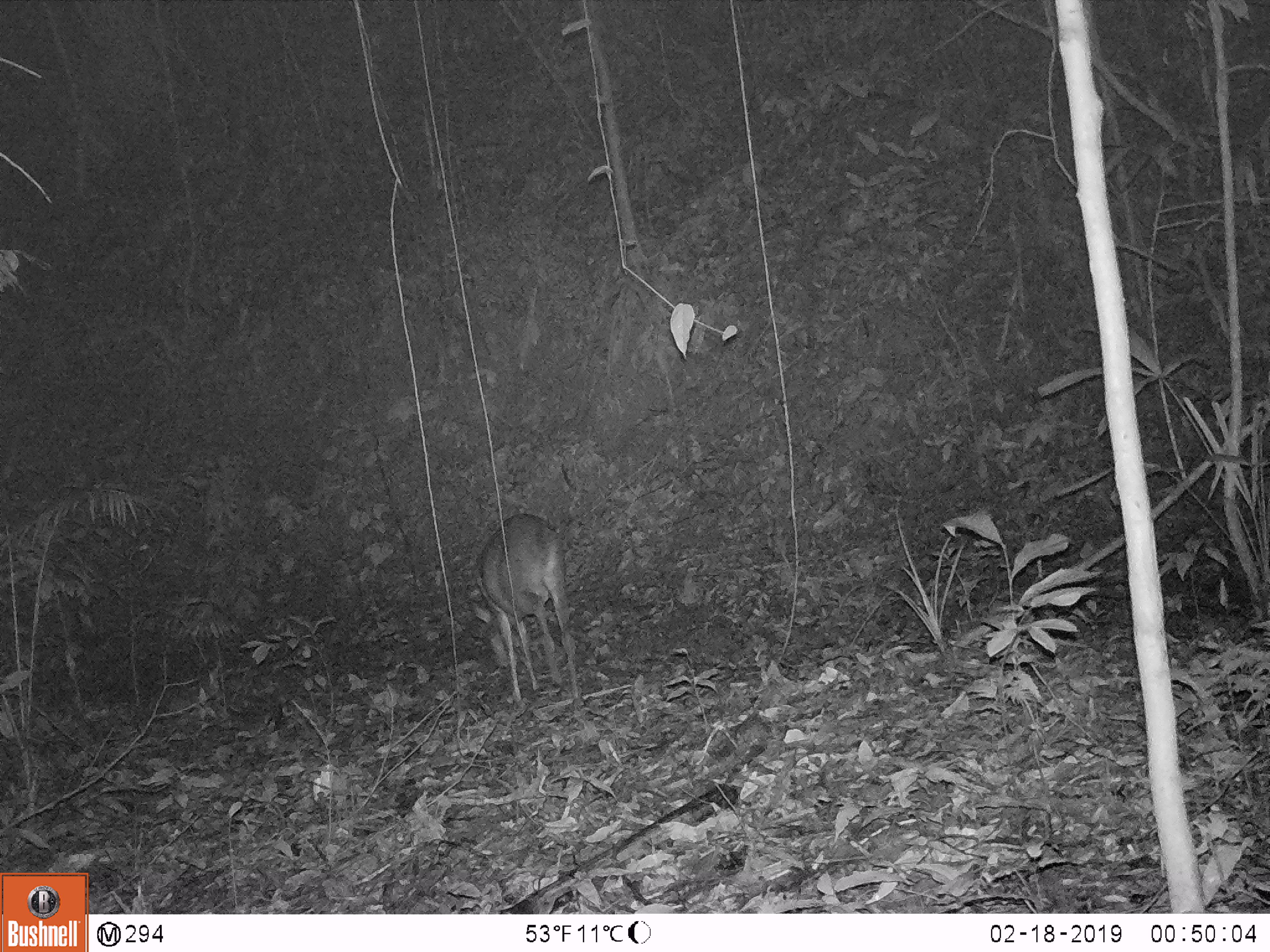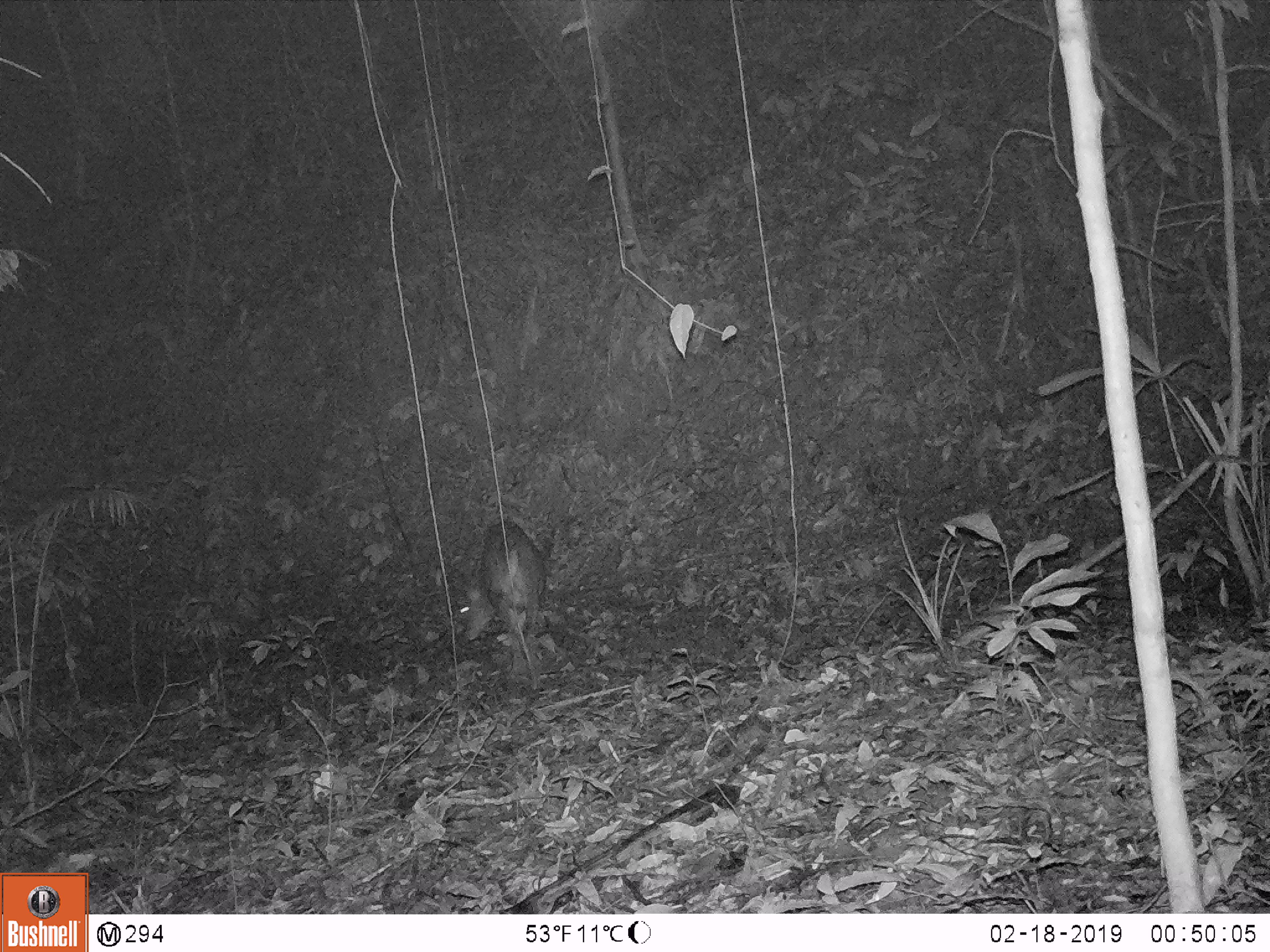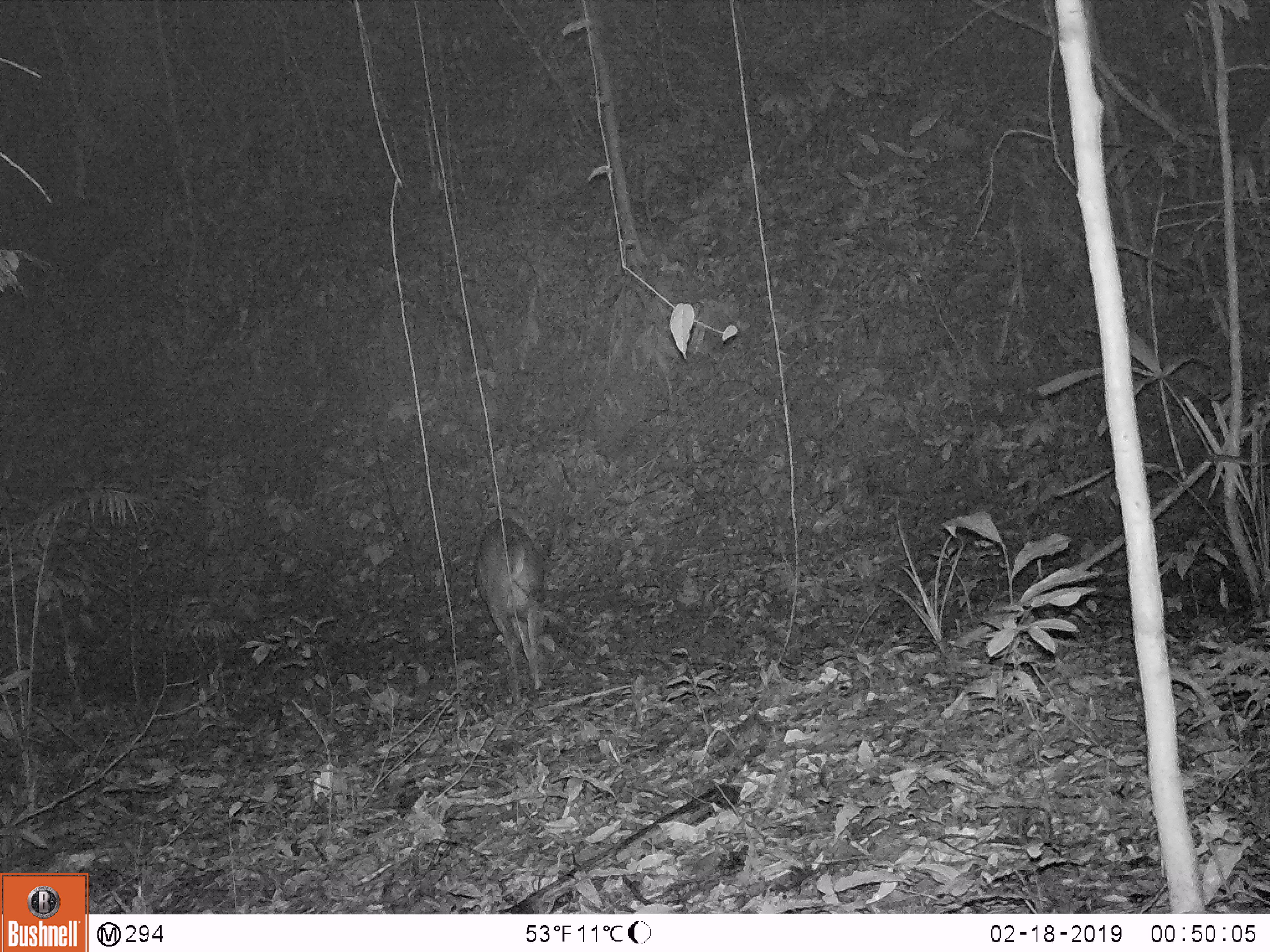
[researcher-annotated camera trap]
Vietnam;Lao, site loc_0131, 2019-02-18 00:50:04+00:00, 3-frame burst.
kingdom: Animalia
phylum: Chordata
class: Mammalia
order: Artiodactyla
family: Cervidae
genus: Muntiacus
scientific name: Muntiacus vuquangensis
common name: large-antlered muntjac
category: large antlered muntjac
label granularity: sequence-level